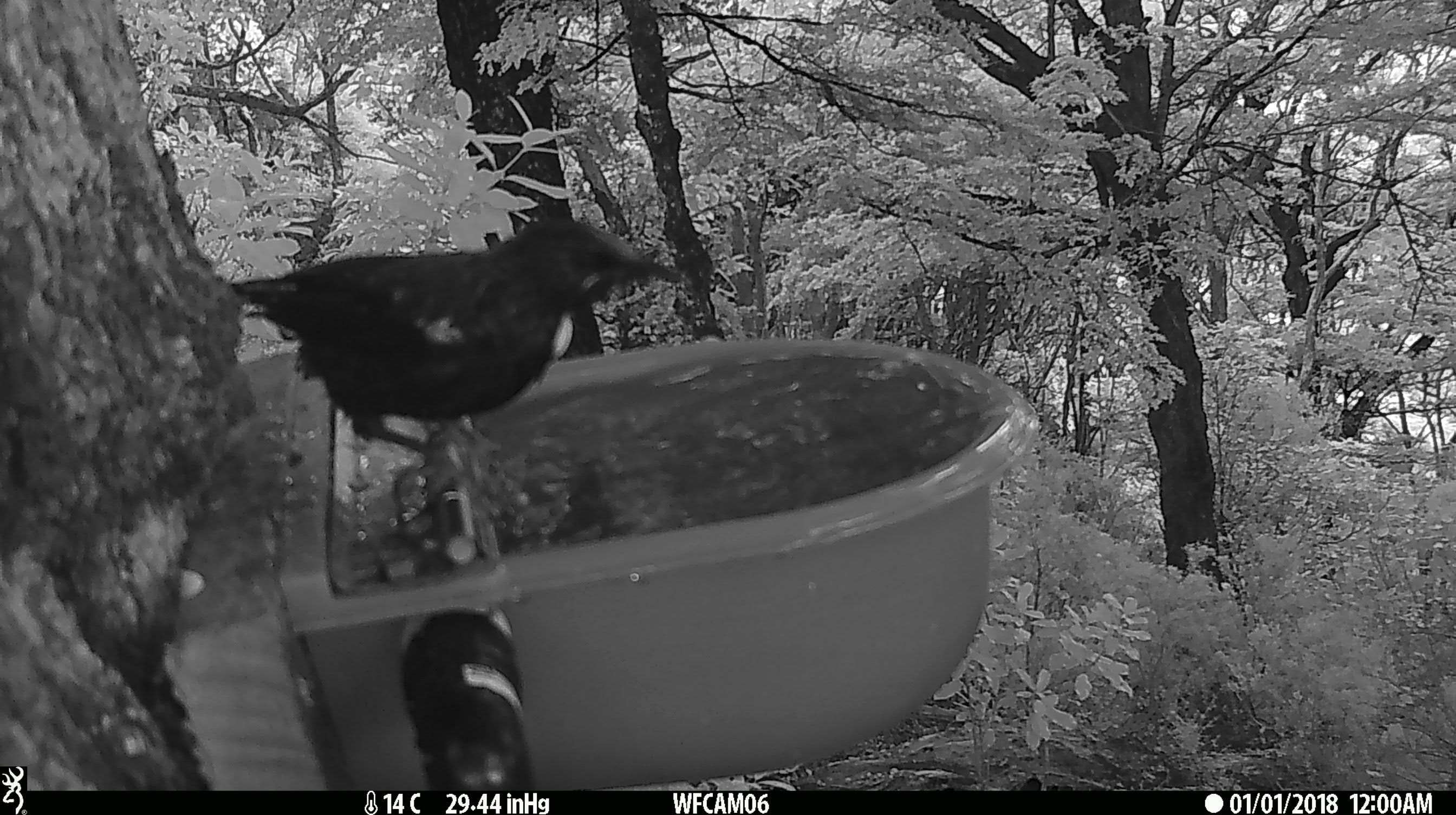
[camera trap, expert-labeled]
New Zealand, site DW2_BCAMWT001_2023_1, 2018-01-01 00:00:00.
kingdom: Animalia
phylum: Chordata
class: Aves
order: Passeriformes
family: Meliphagidae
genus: Prosthemadera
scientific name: Prosthemadera novaeseelandiae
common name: tui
Tui (Prosthemadera novaeseelandiae).